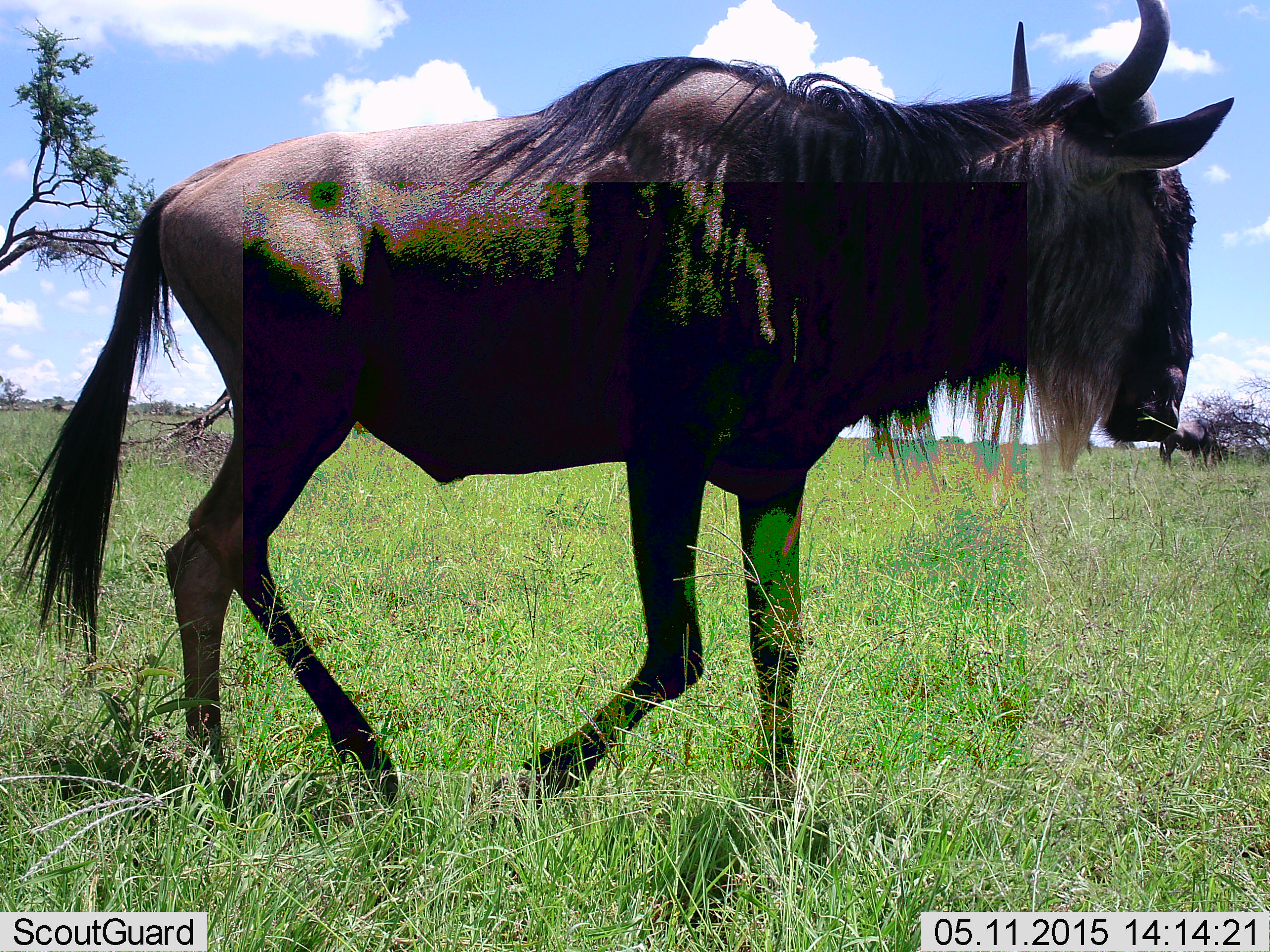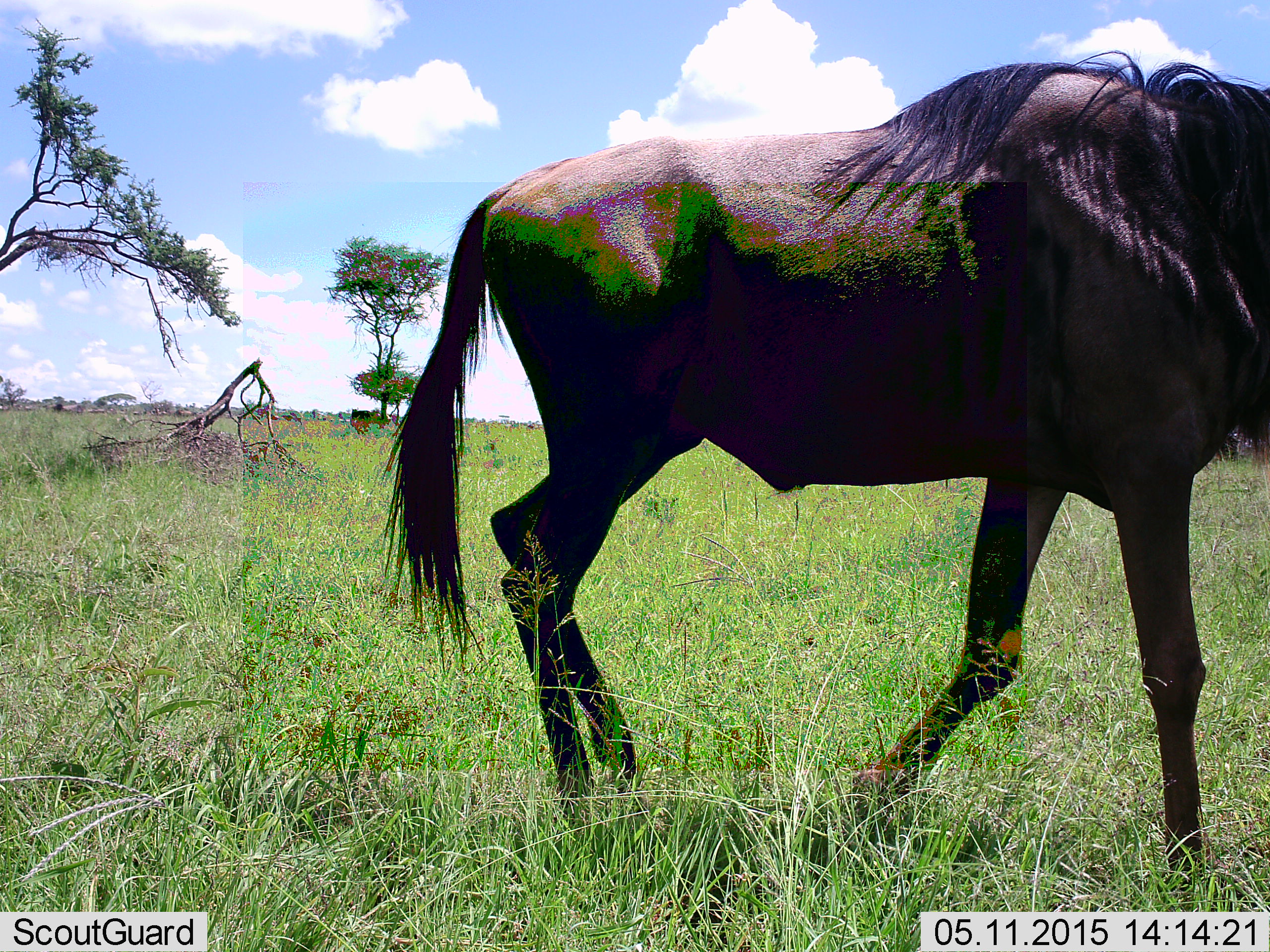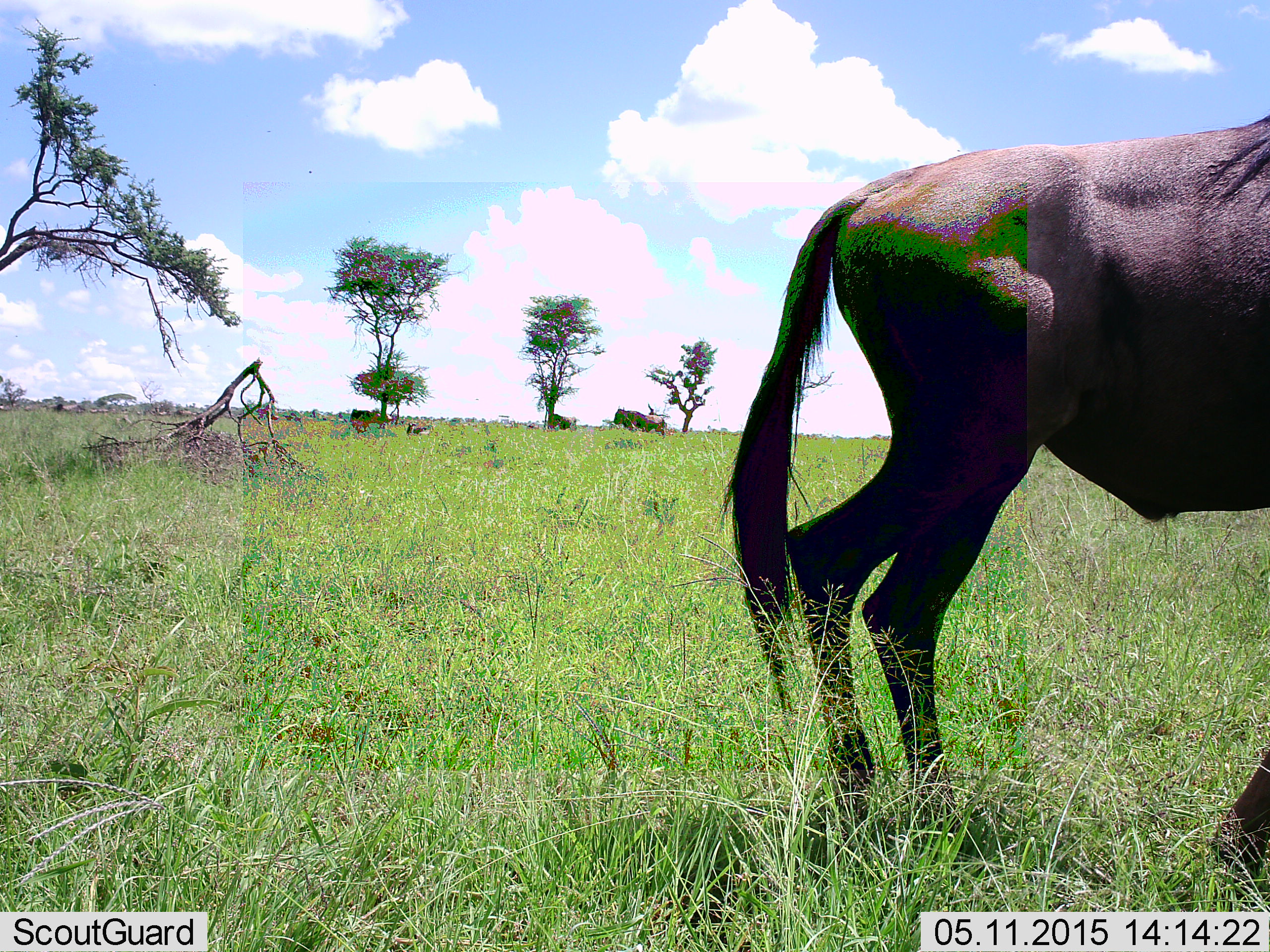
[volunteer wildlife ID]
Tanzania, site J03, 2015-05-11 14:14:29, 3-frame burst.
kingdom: Animalia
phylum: Chordata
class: Mammalia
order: Artiodactyla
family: Bovidae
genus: Connochaetes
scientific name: Connochaetes taurinus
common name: blue wildebeest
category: wildebeest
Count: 1.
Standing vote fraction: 20%.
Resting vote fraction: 20%.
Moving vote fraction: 100%.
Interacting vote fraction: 0%.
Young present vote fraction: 0%.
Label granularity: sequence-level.